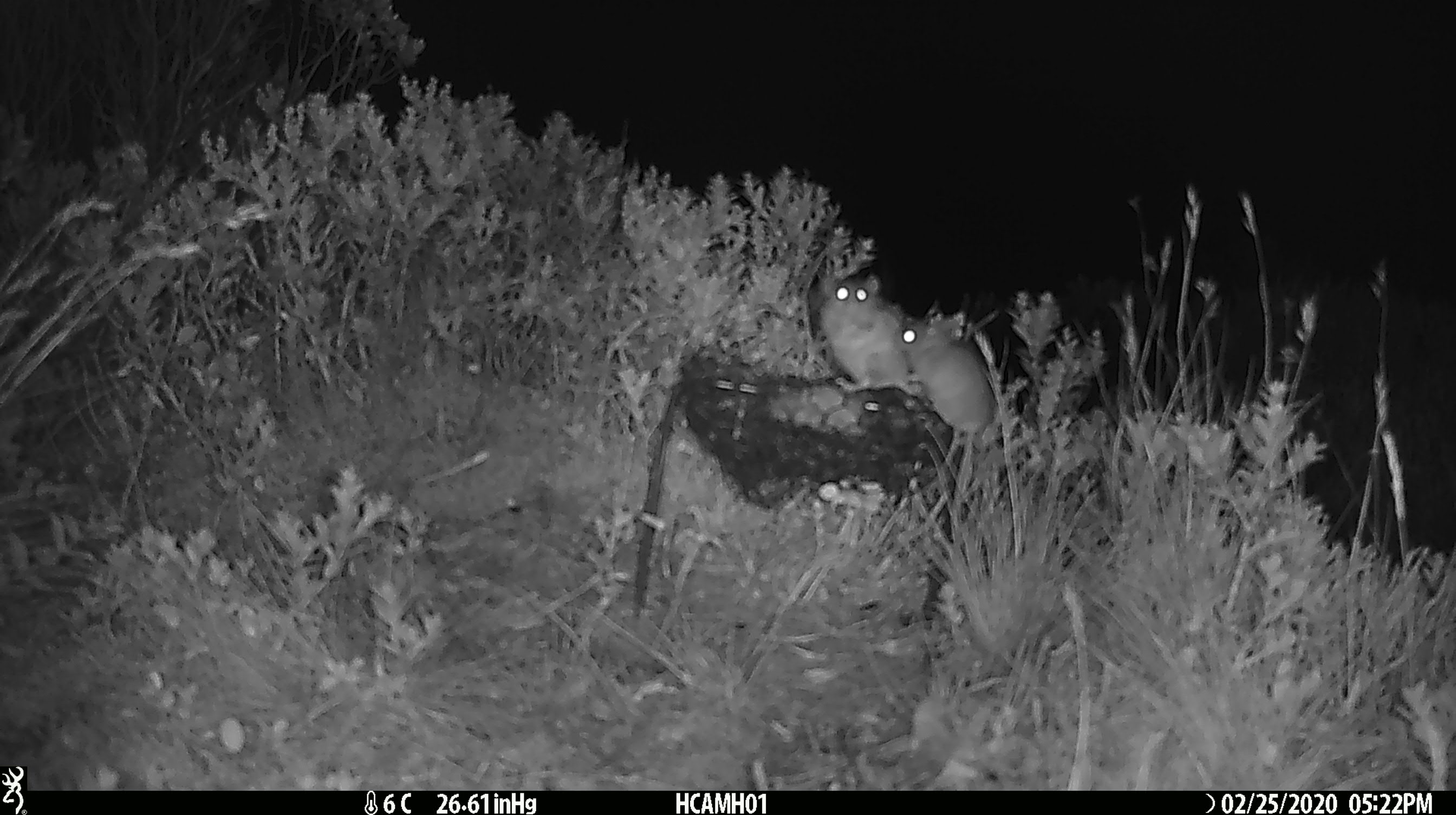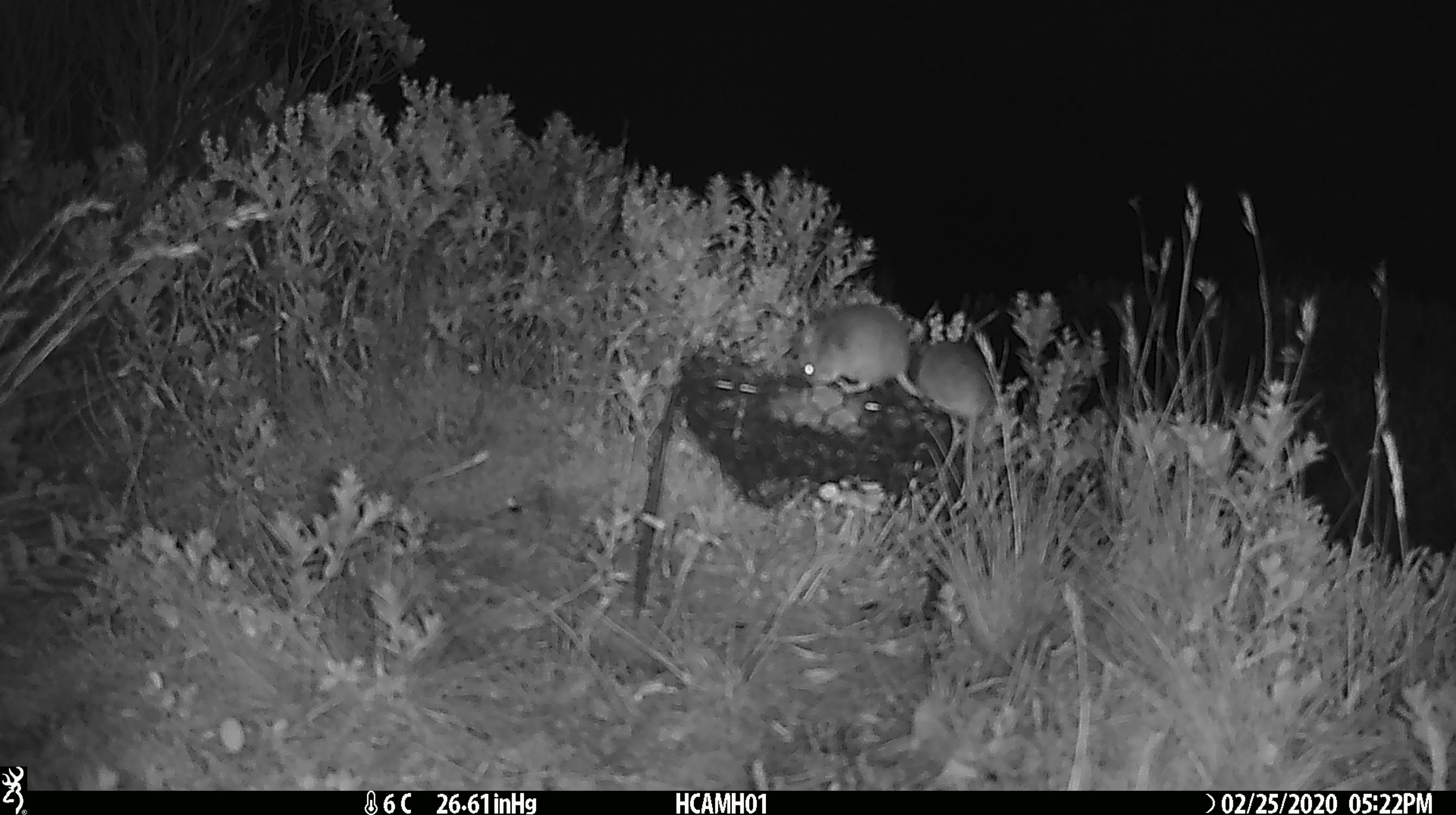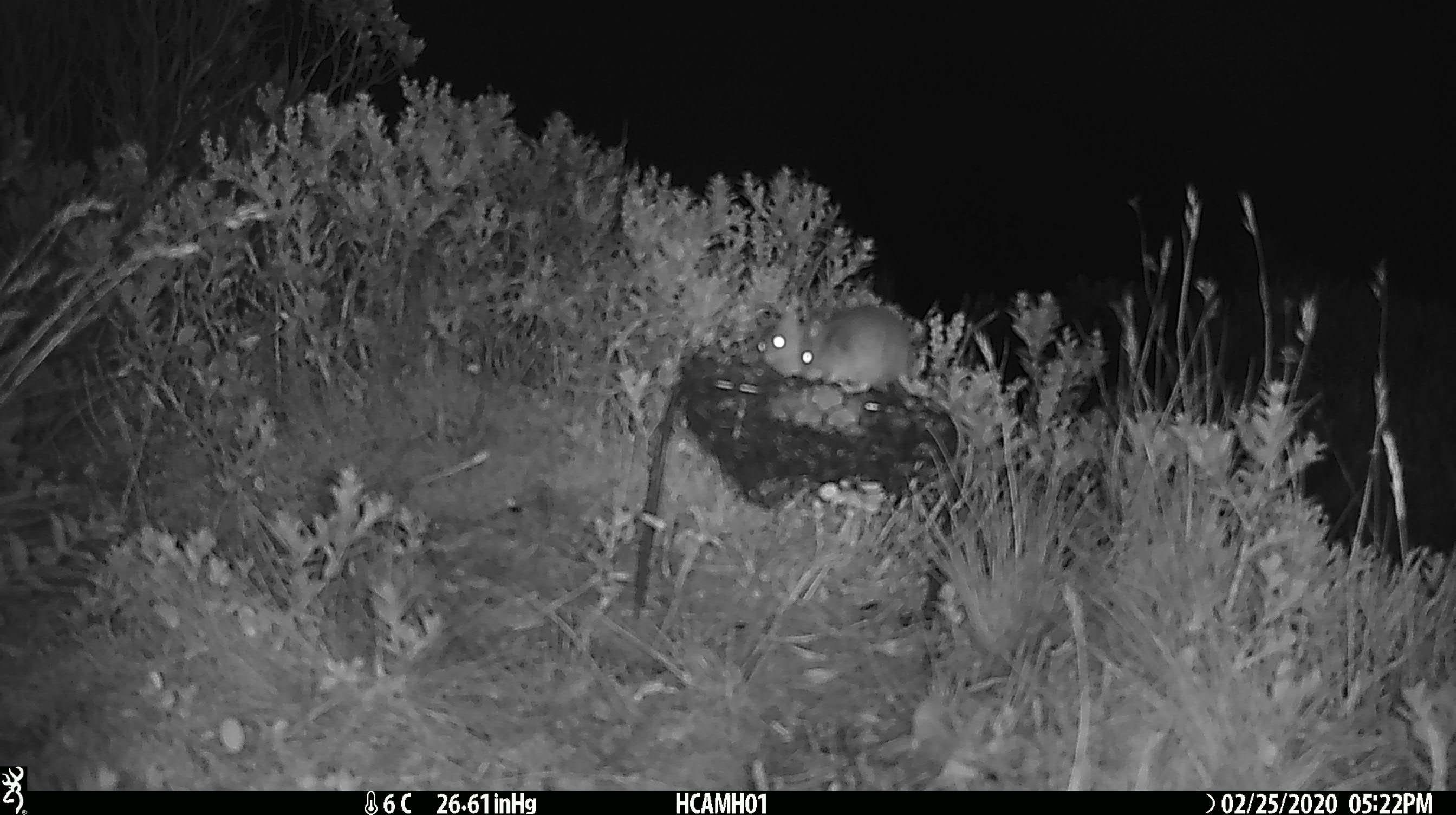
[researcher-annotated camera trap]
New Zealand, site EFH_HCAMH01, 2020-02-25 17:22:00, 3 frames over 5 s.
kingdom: Animalia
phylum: Chordata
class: Mammalia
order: Rodentia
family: Muridae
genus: Mus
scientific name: Mus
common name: mouse